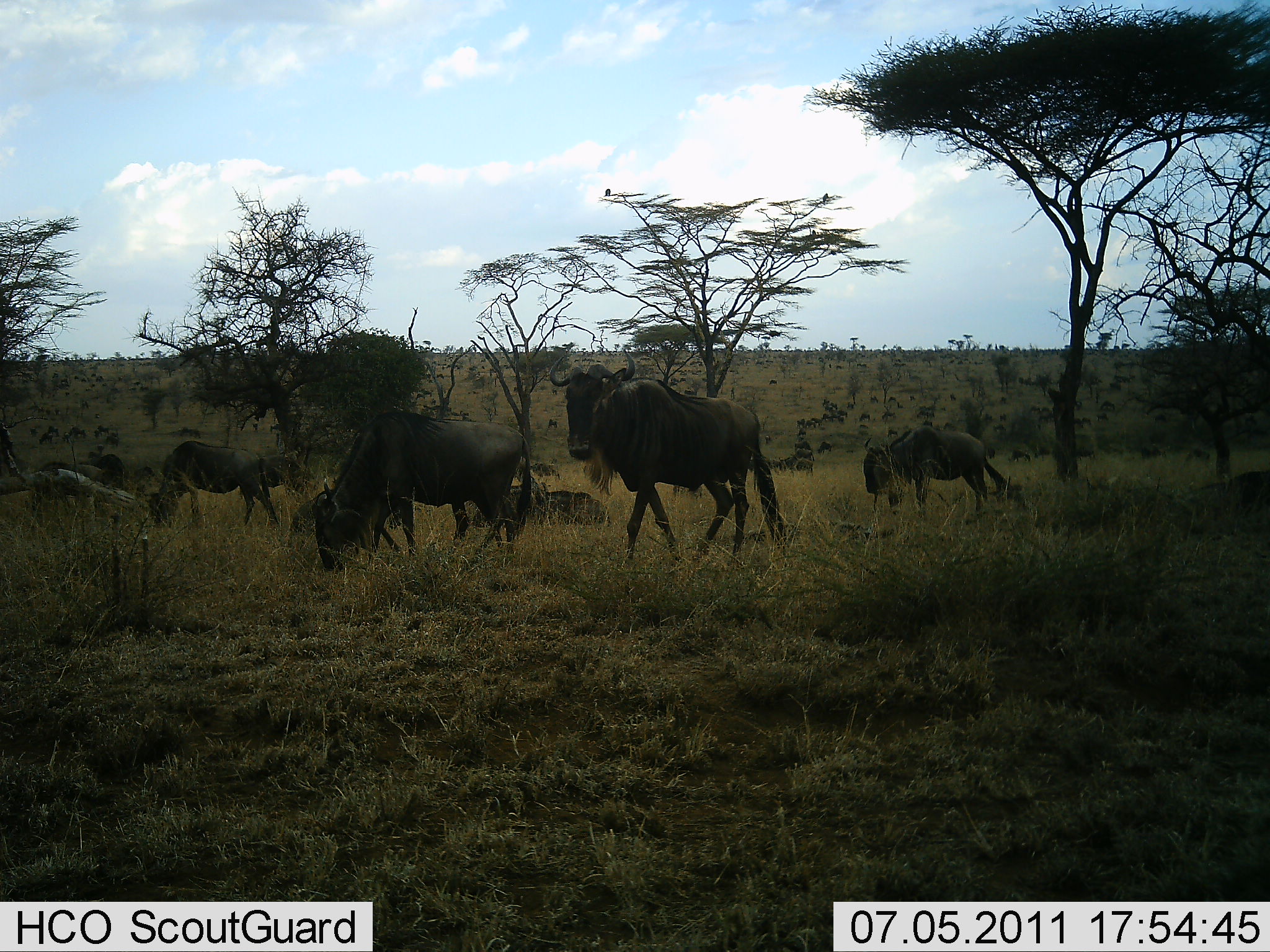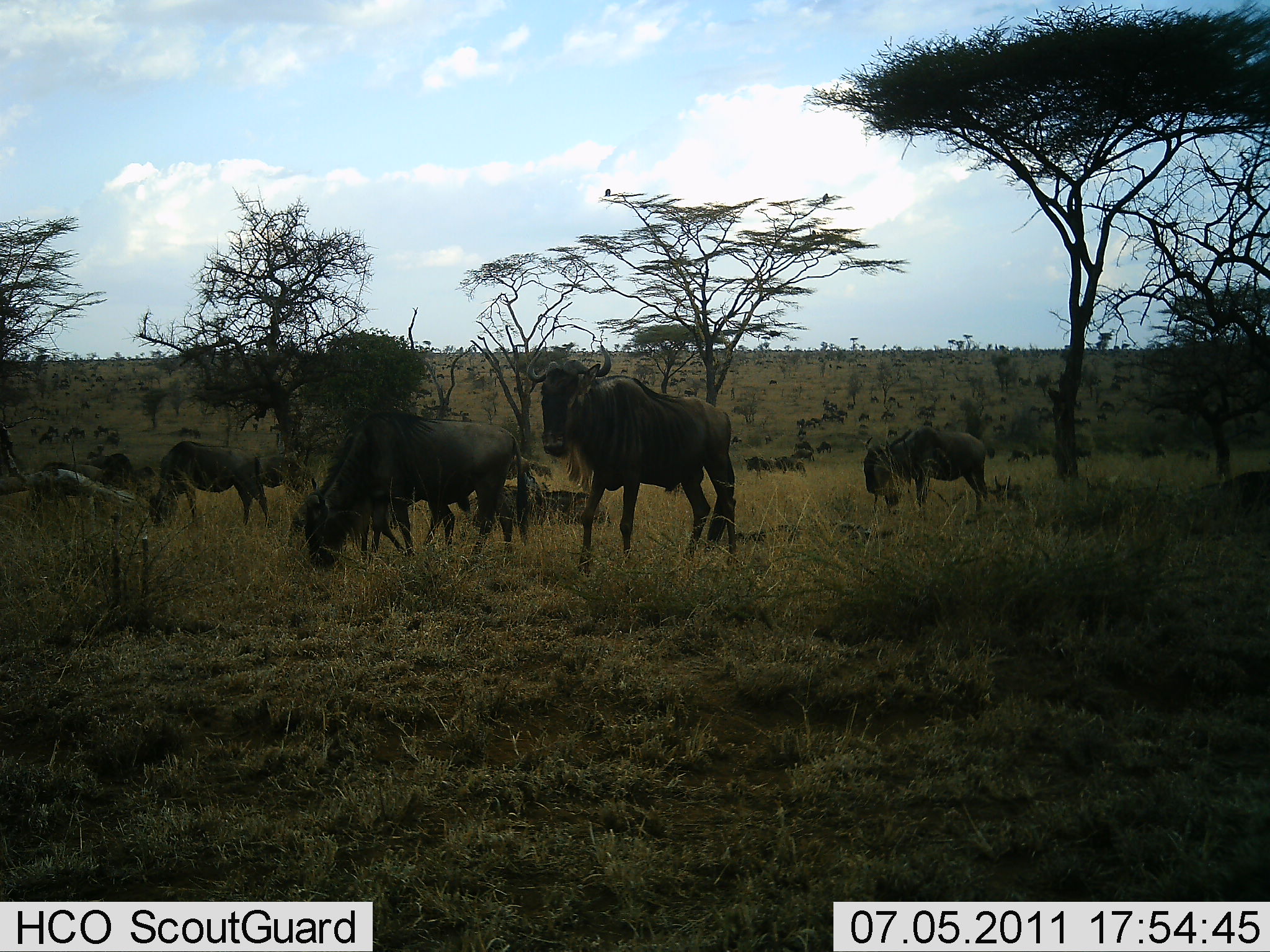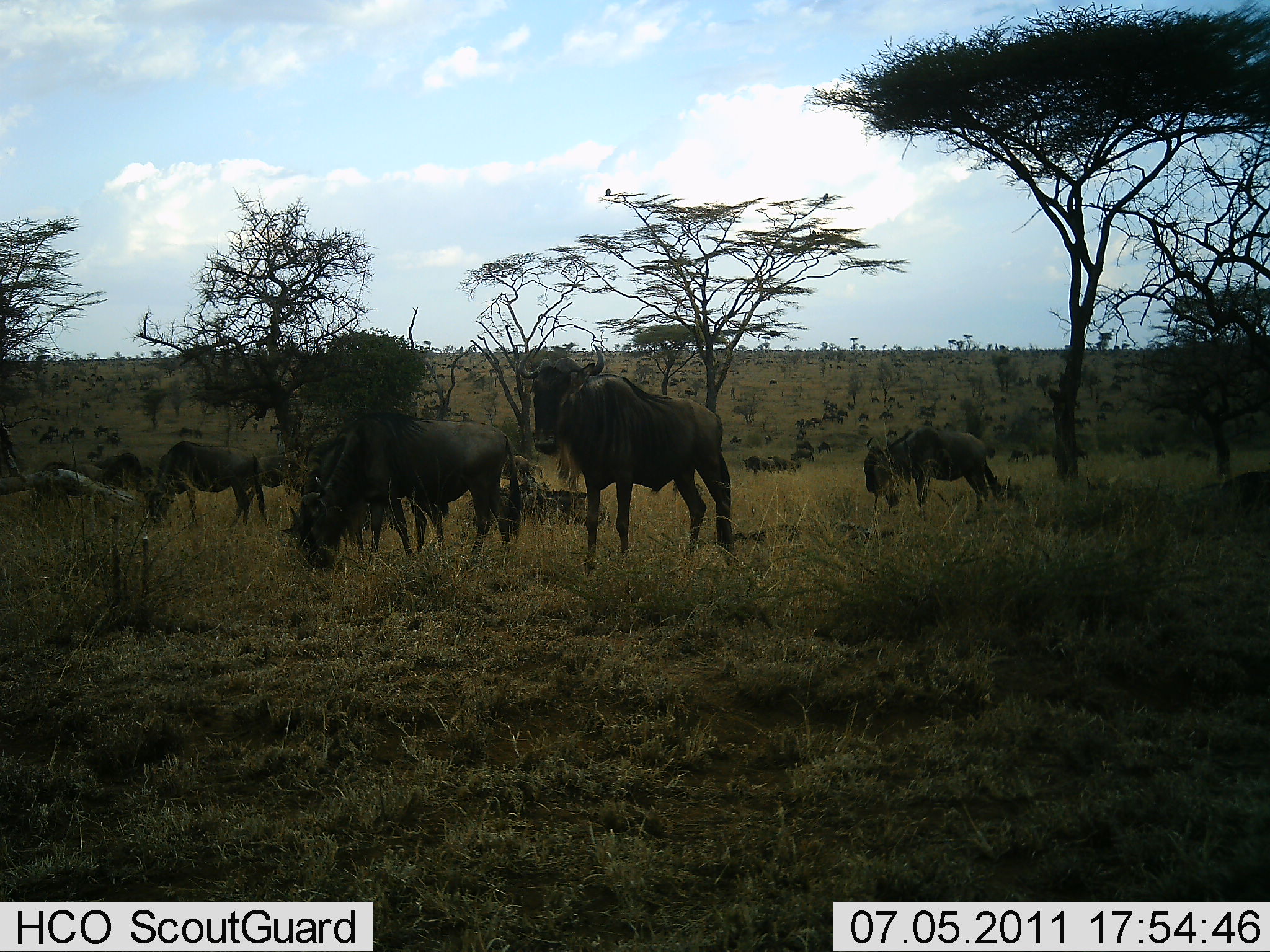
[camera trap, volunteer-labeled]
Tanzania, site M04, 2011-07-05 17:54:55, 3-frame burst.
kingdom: Animalia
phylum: Chordata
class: Mammalia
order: Artiodactyla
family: Bovidae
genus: Connochaetes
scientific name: Connochaetes taurinus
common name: blue wildebeest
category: wildebeest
Wildebeest (blue wildebeest) (Connochaetes taurinus), count 11-50. Behavior (volunteer vote fractions): standing 69%, resting 31%, moving 38%, interacting 15%. Young present (vote fraction): 0%. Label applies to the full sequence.